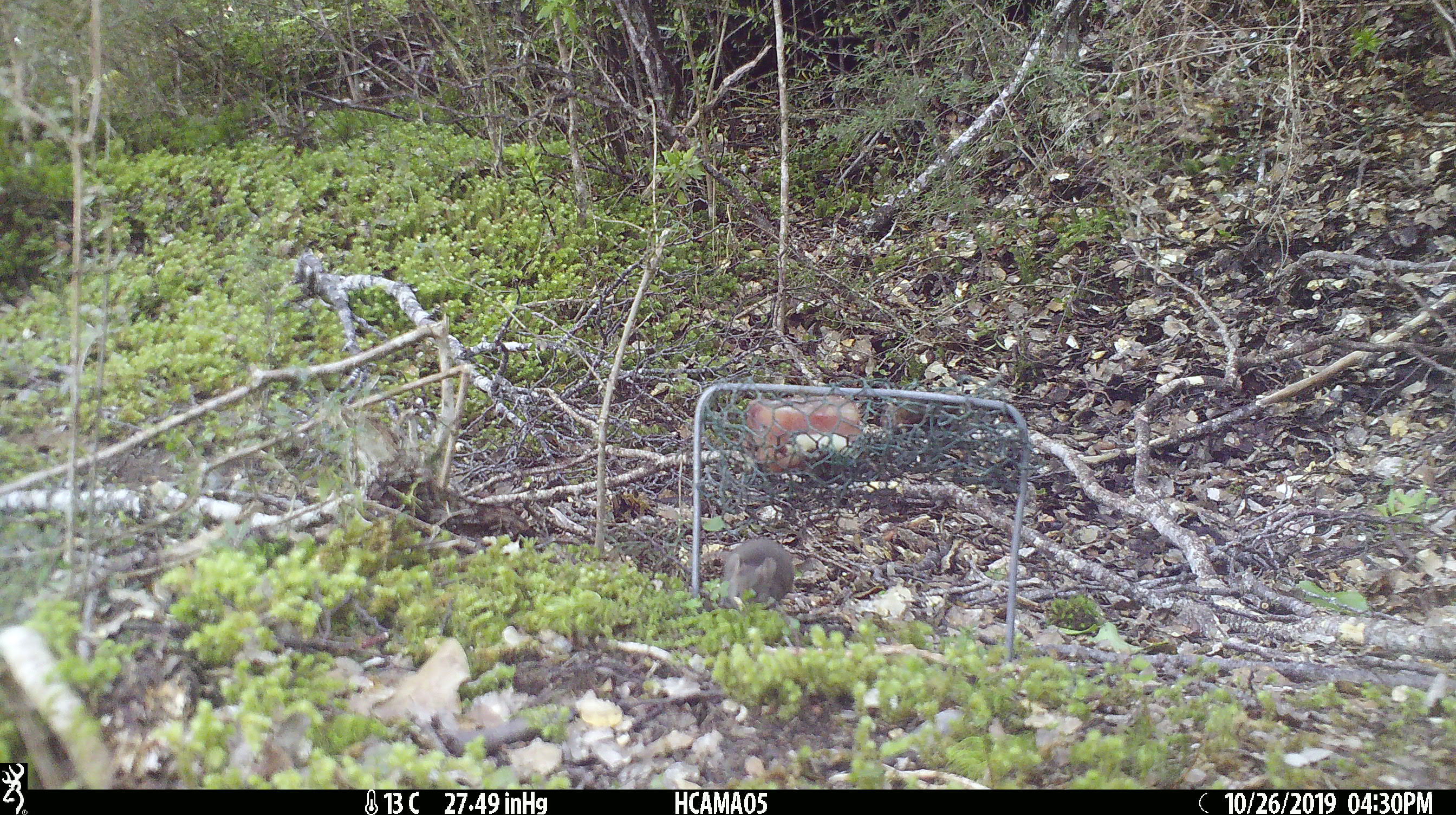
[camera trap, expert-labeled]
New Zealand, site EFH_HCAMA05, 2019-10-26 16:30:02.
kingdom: Animalia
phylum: Chordata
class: Mammalia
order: Rodentia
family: Muridae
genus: Mus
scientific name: Mus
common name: mouse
Mouse (Mus).